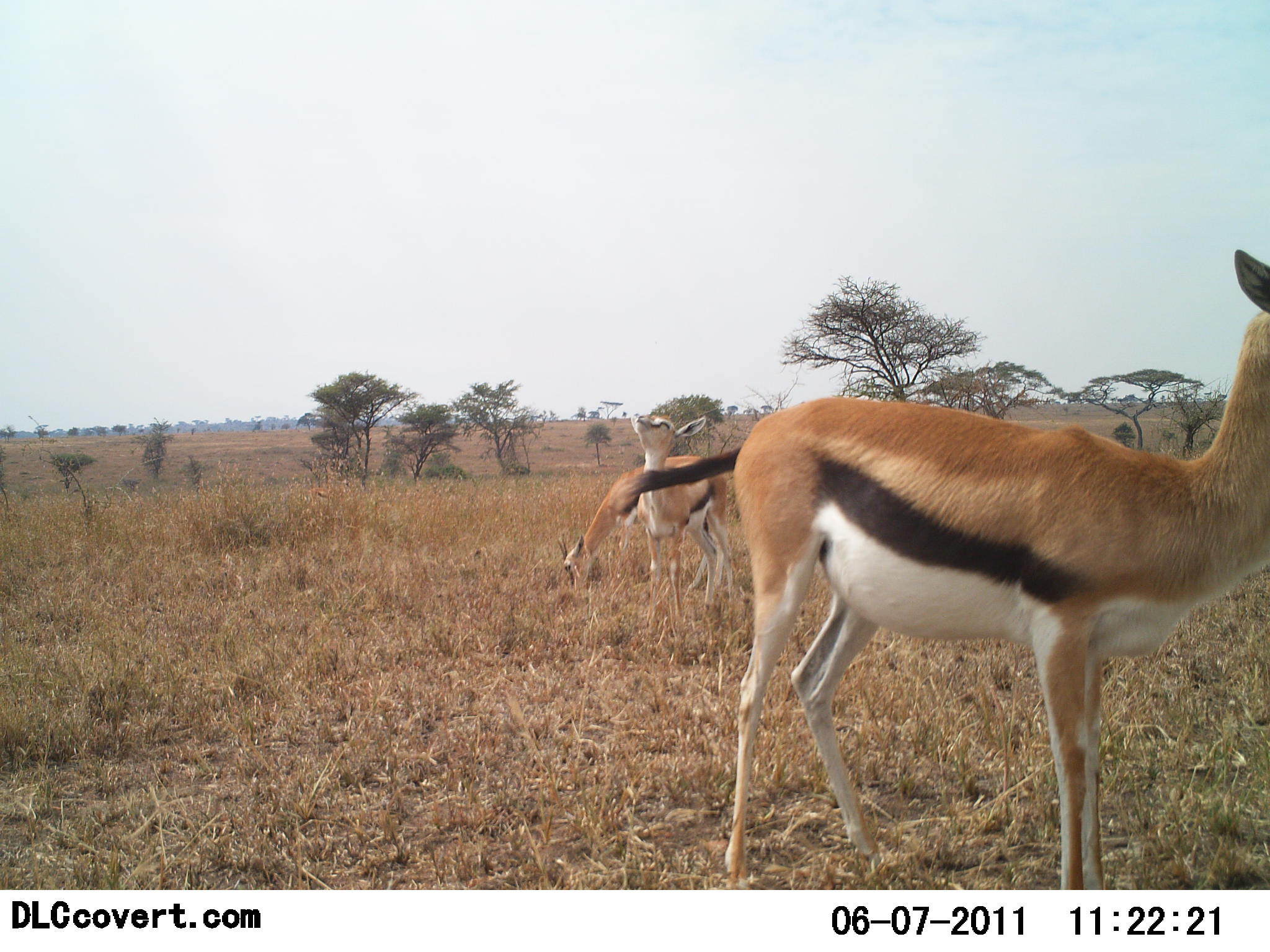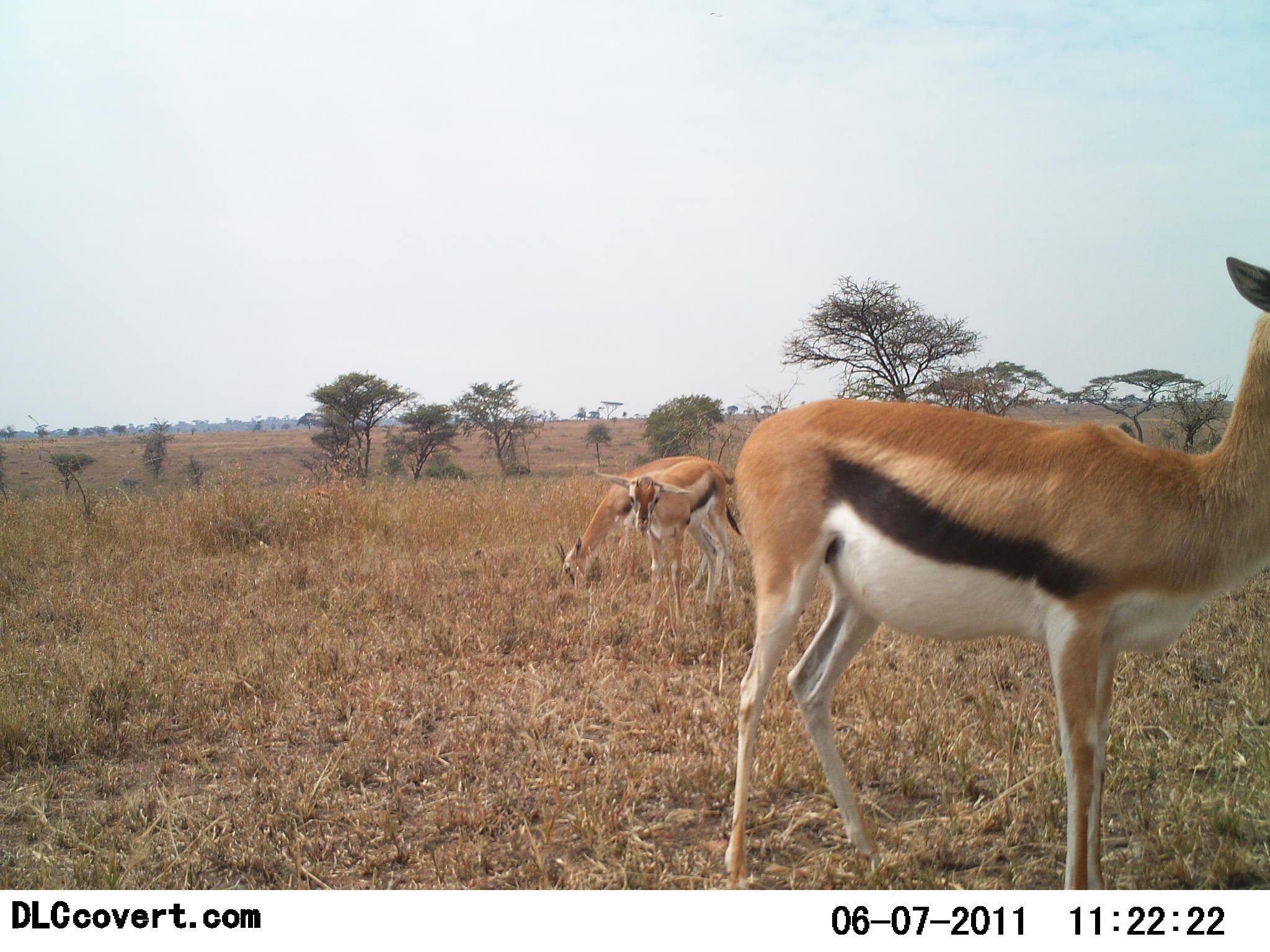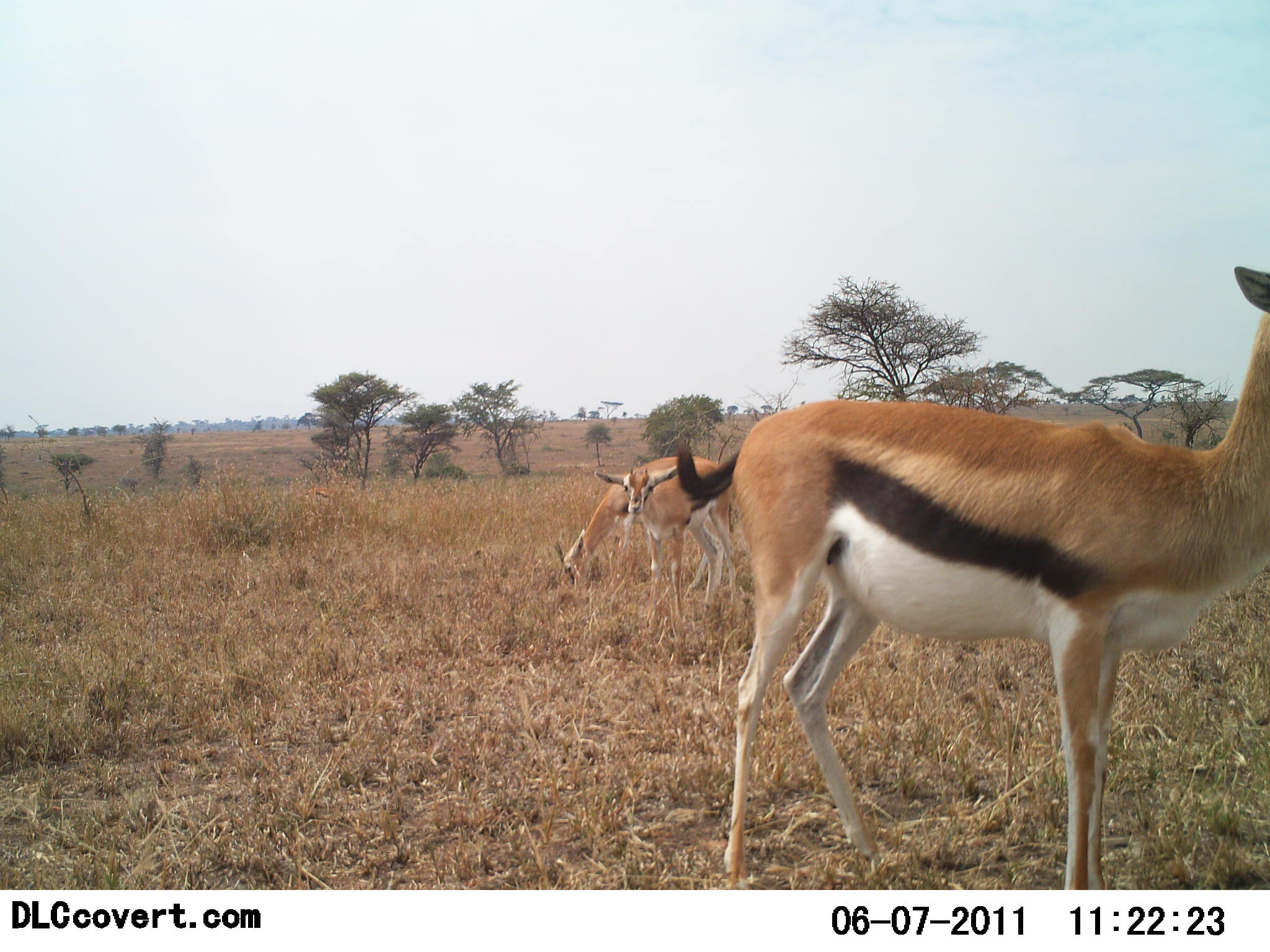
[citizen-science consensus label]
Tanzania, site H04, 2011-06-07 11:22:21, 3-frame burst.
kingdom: Animalia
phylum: Chordata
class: Mammalia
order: Artiodactyla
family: Bovidae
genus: Eudorcas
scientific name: Eudorcas thomsonii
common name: thomson's gazelle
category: gazellethomsons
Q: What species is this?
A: Gazellethomsons (thomson's gazelle) (Eudorcas thomsonii).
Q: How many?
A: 3.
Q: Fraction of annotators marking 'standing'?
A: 100%.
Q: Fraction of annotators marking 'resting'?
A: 0%.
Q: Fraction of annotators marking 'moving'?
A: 10%.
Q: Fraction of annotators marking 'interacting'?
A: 0%.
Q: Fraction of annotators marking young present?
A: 0%.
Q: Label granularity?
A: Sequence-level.